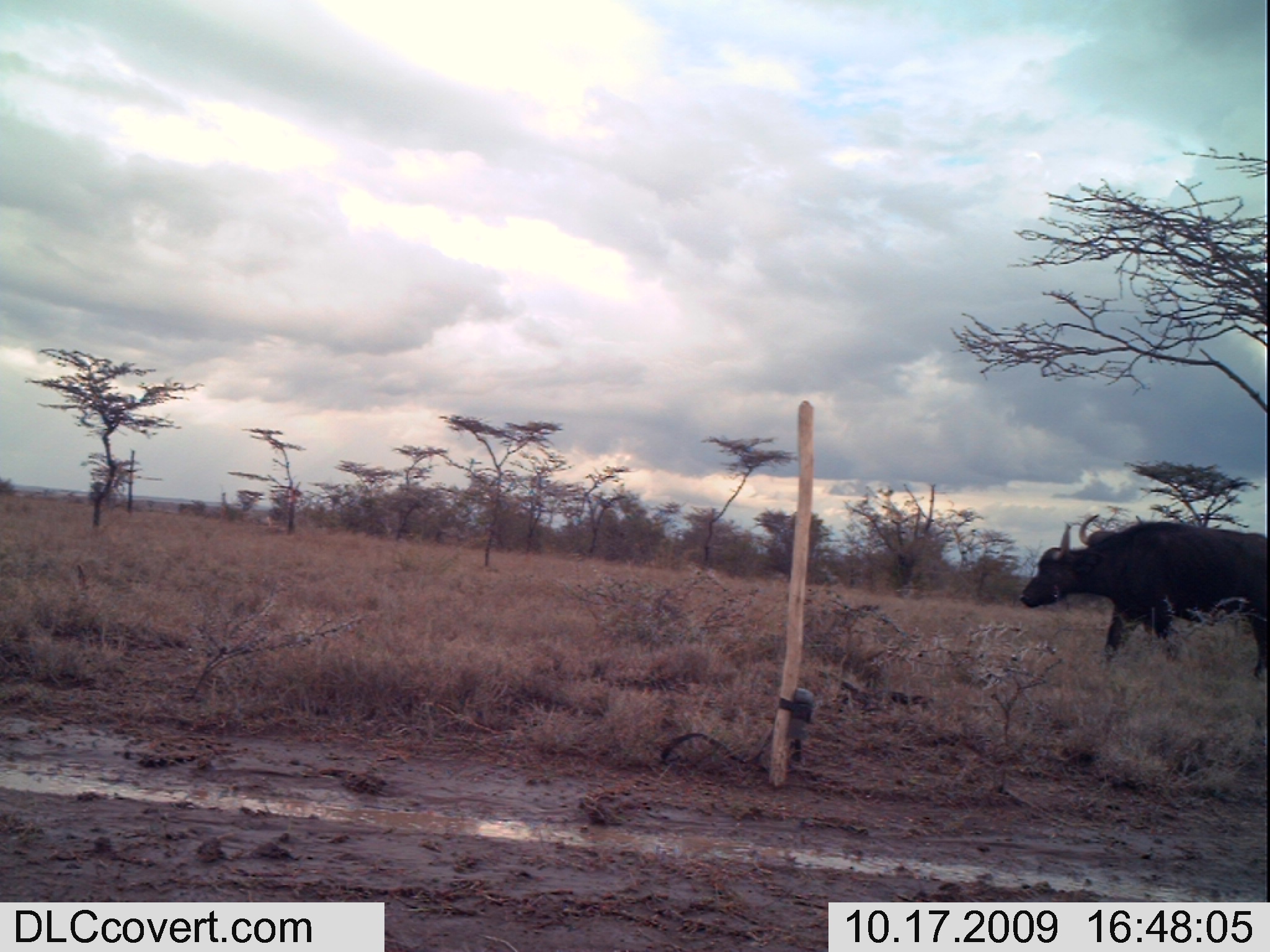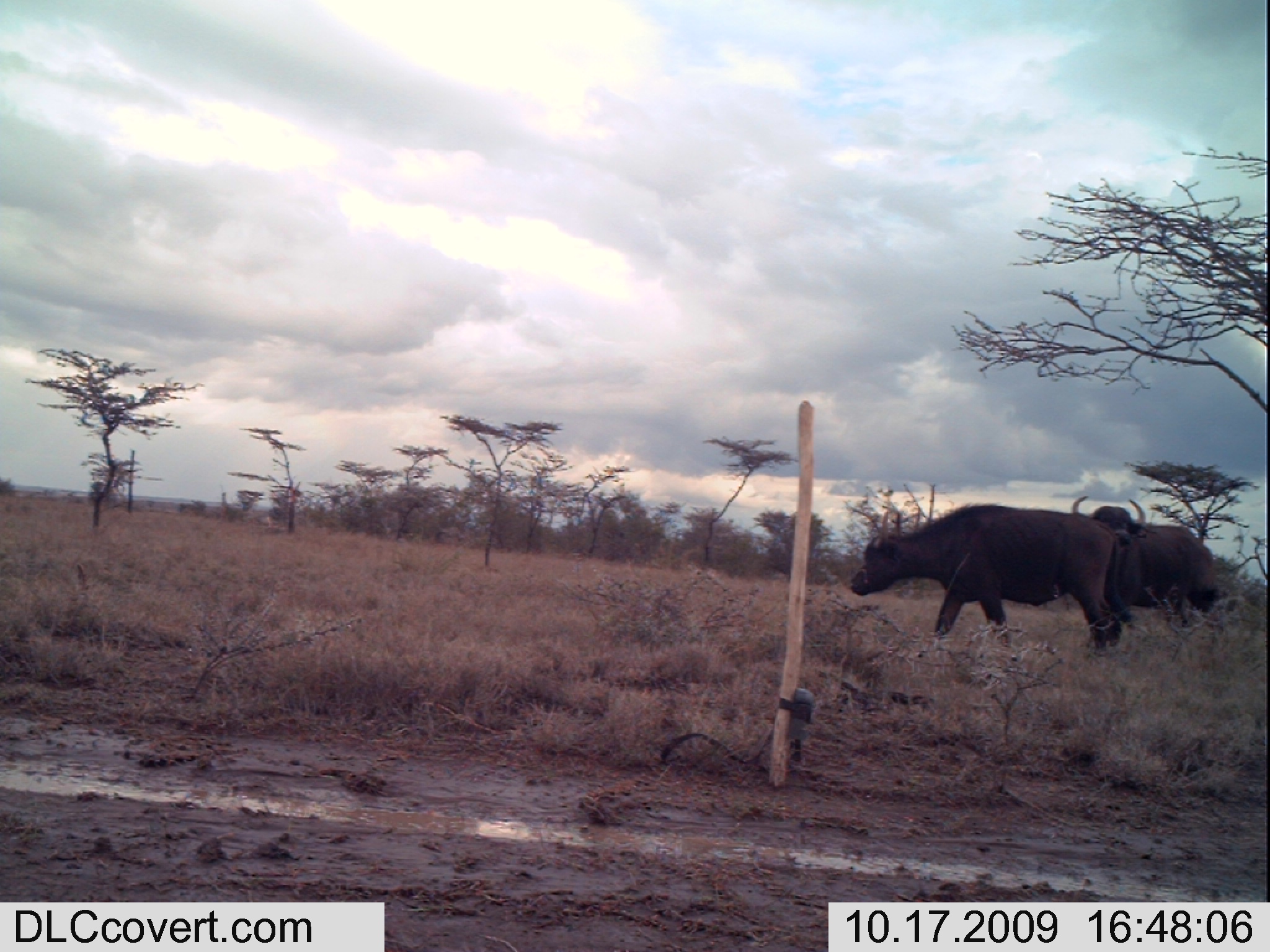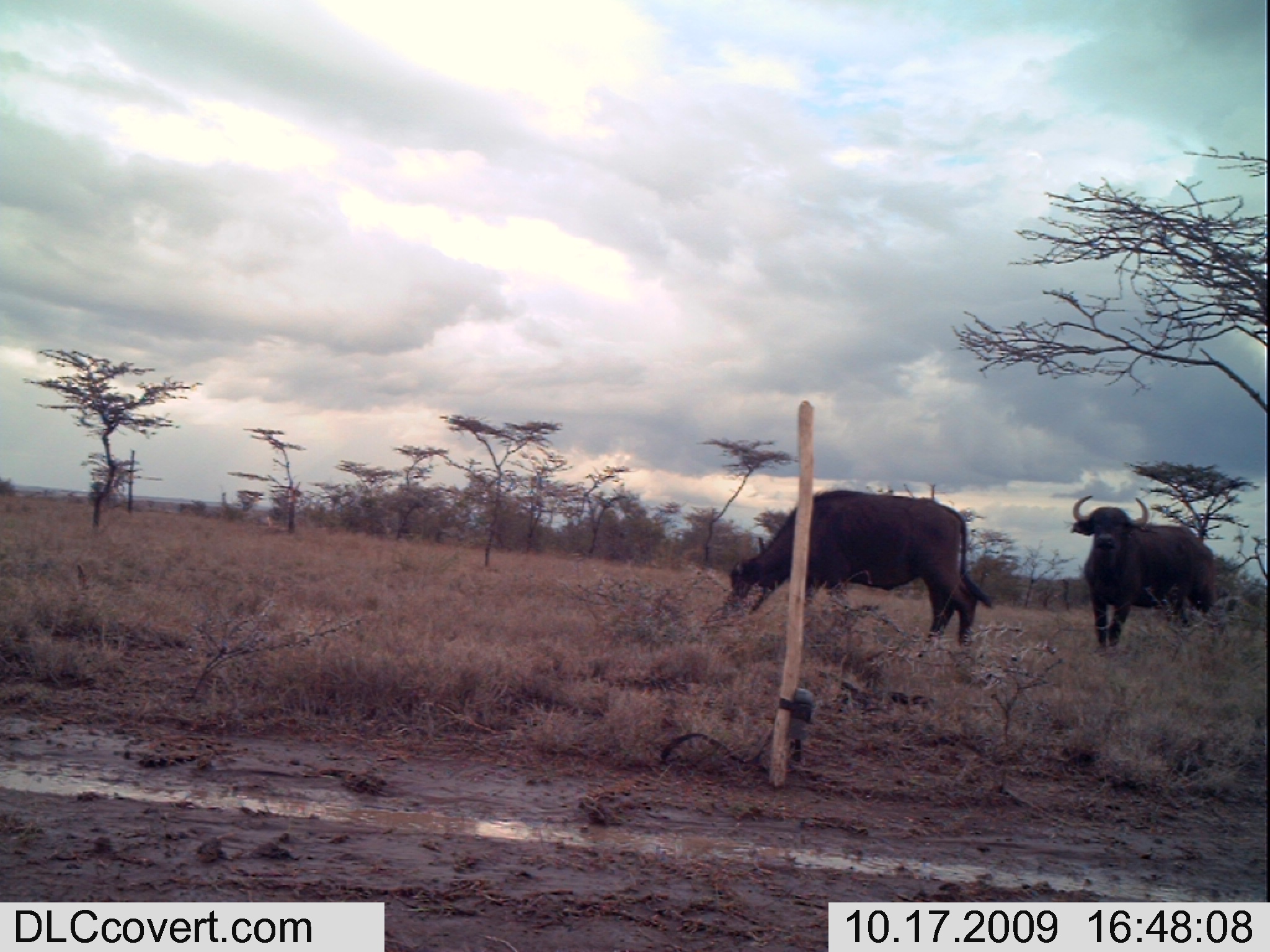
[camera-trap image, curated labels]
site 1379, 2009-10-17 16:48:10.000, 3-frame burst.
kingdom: Animalia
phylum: Chordata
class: Mammalia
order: Artiodactyla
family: Bovidae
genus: Syncerus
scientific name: Syncerus caffer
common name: african buffalo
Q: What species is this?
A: Syncerus caffer (african buffalo).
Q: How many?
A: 2.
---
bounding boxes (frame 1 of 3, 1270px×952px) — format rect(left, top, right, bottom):
syncerus caffer: rect(1019, 519, 1270, 680); rect(1078, 513, 1194, 661)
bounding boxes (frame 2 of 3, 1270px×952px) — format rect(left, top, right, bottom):
syncerus caffer: rect(847, 501, 1120, 655); rect(1071, 494, 1229, 643)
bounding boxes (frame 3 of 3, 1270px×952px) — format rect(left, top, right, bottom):
syncerus caffer: rect(722, 486, 995, 658); rect(1068, 494, 1228, 656)